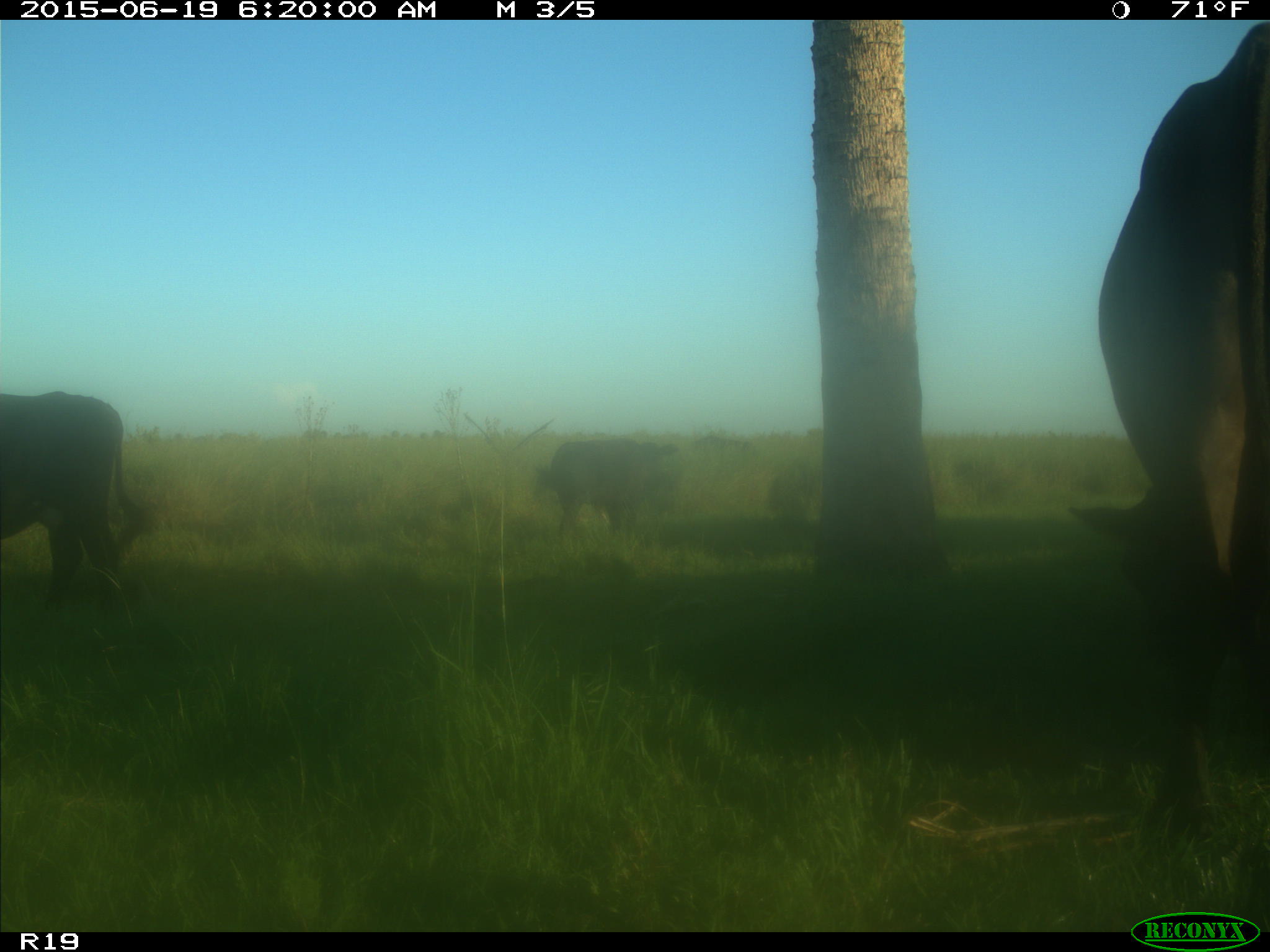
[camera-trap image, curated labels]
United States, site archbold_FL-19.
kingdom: Animalia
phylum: Chordata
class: Mammalia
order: Artiodactyla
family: Bovidae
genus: Bos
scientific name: Bos taurus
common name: domestic cow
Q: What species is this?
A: Bos taurus (domestic cow).